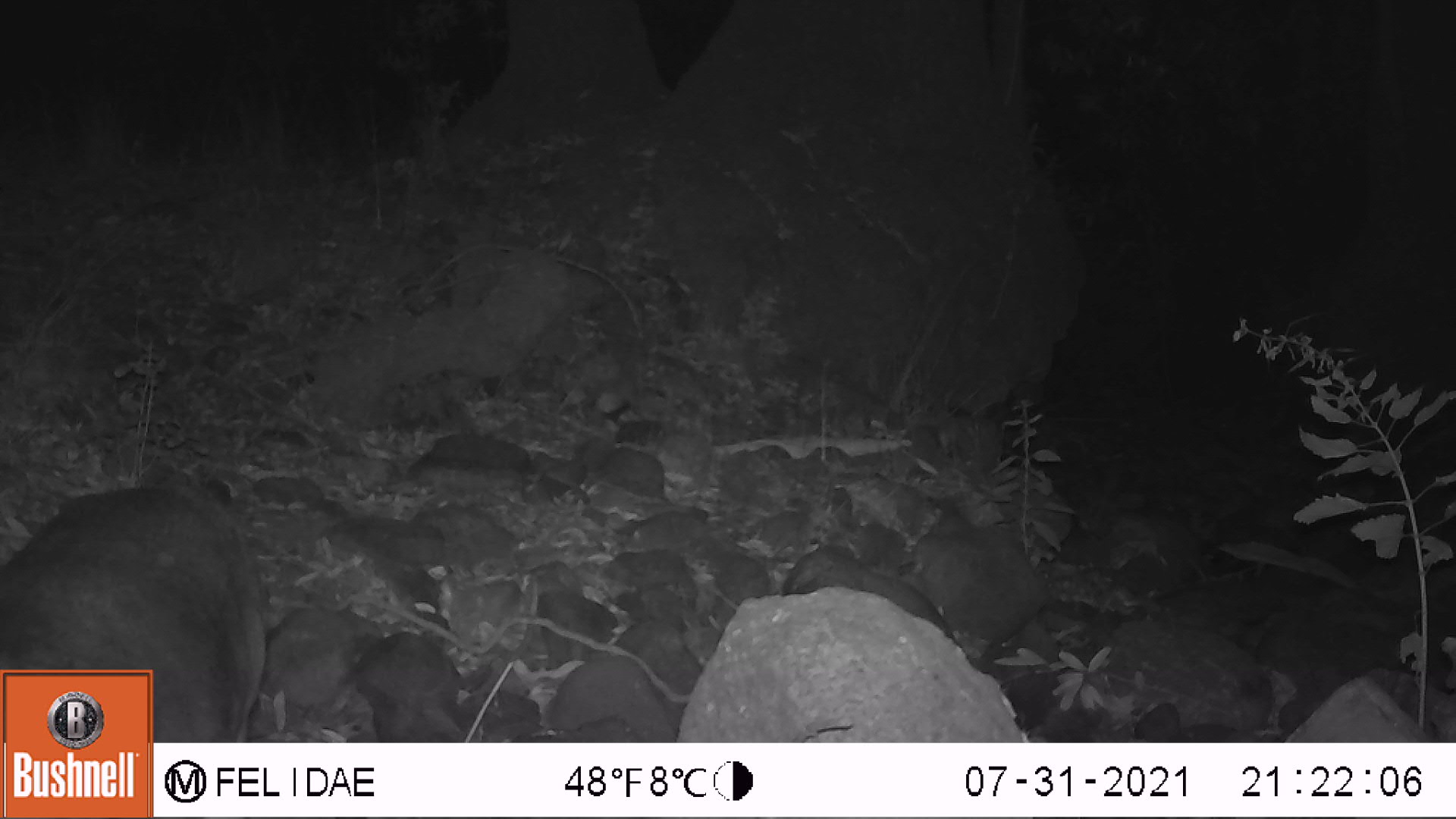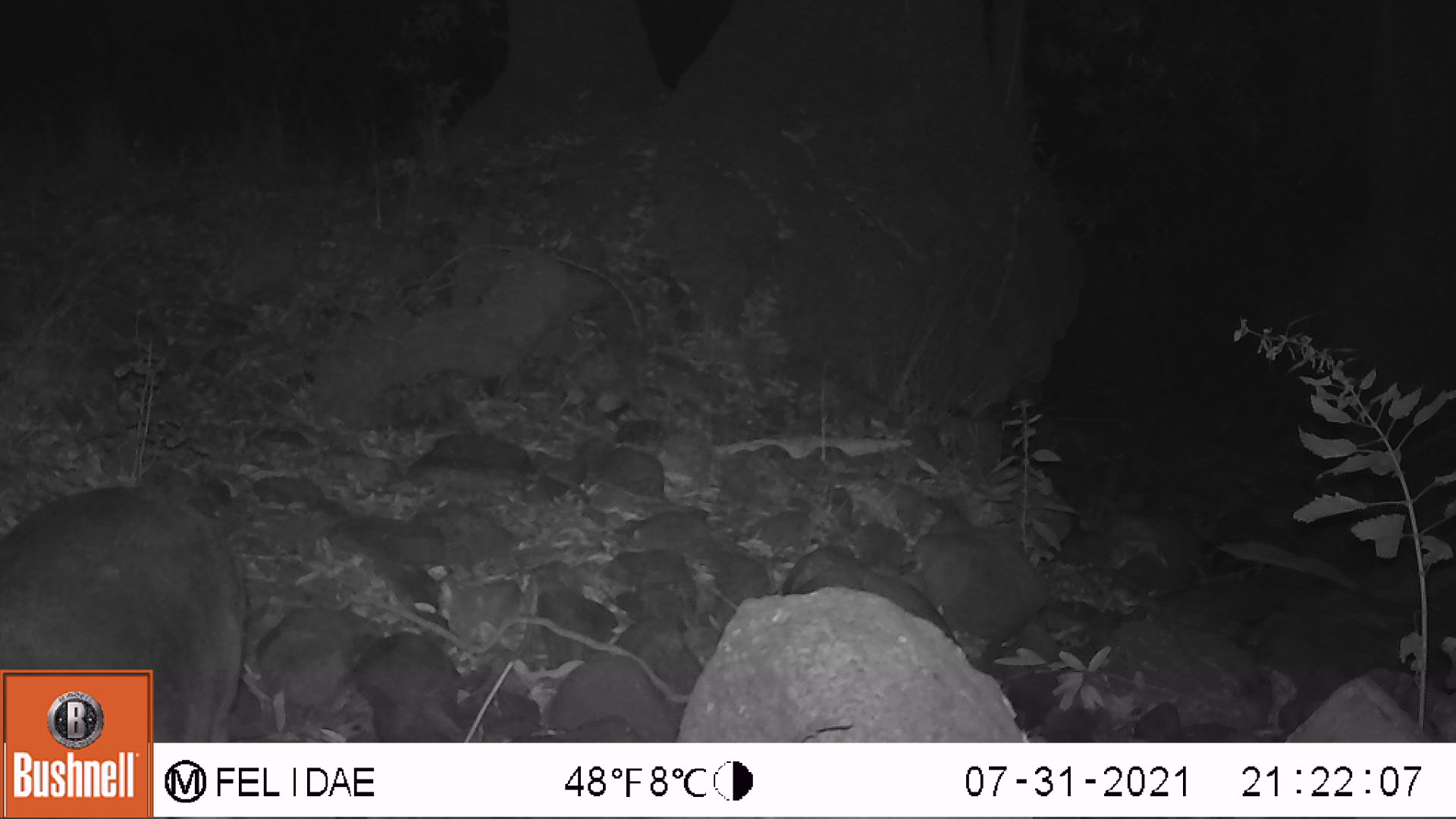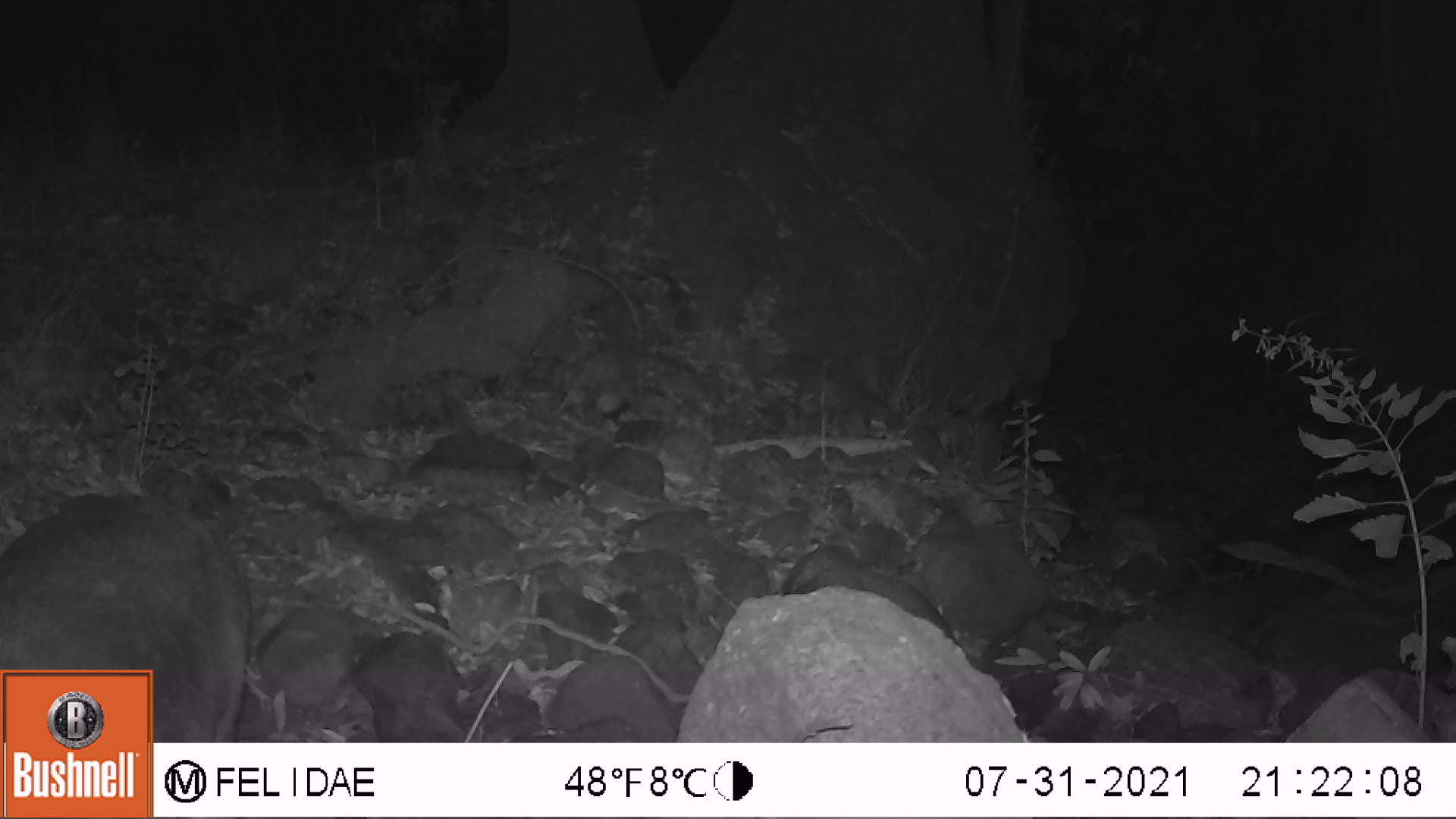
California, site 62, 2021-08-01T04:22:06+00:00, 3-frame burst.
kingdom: Animalia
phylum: Chordata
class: Mammalia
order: Artiodactyla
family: Cervidae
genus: Odocoileus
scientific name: Odocoileus hemionus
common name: mule deer